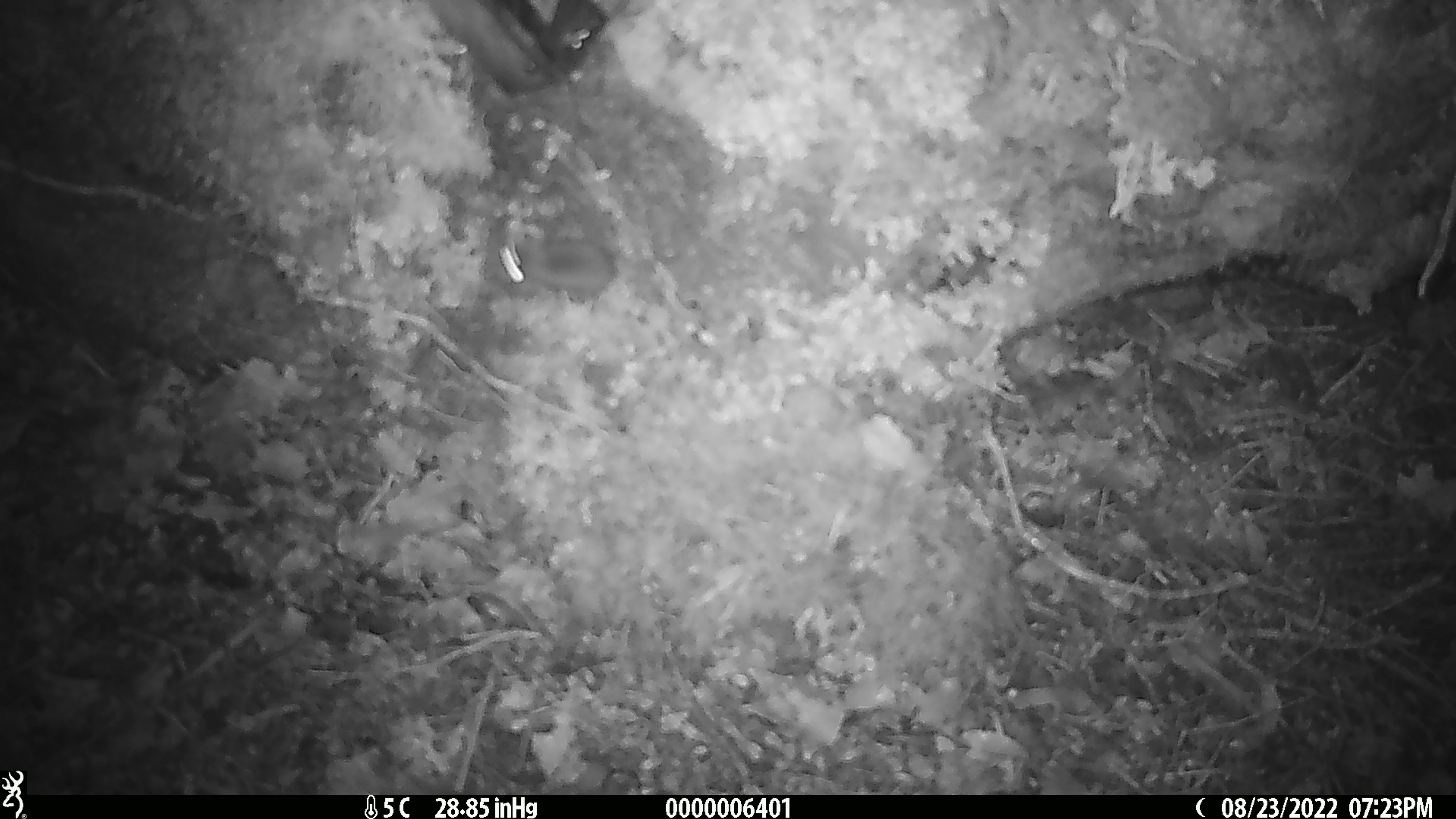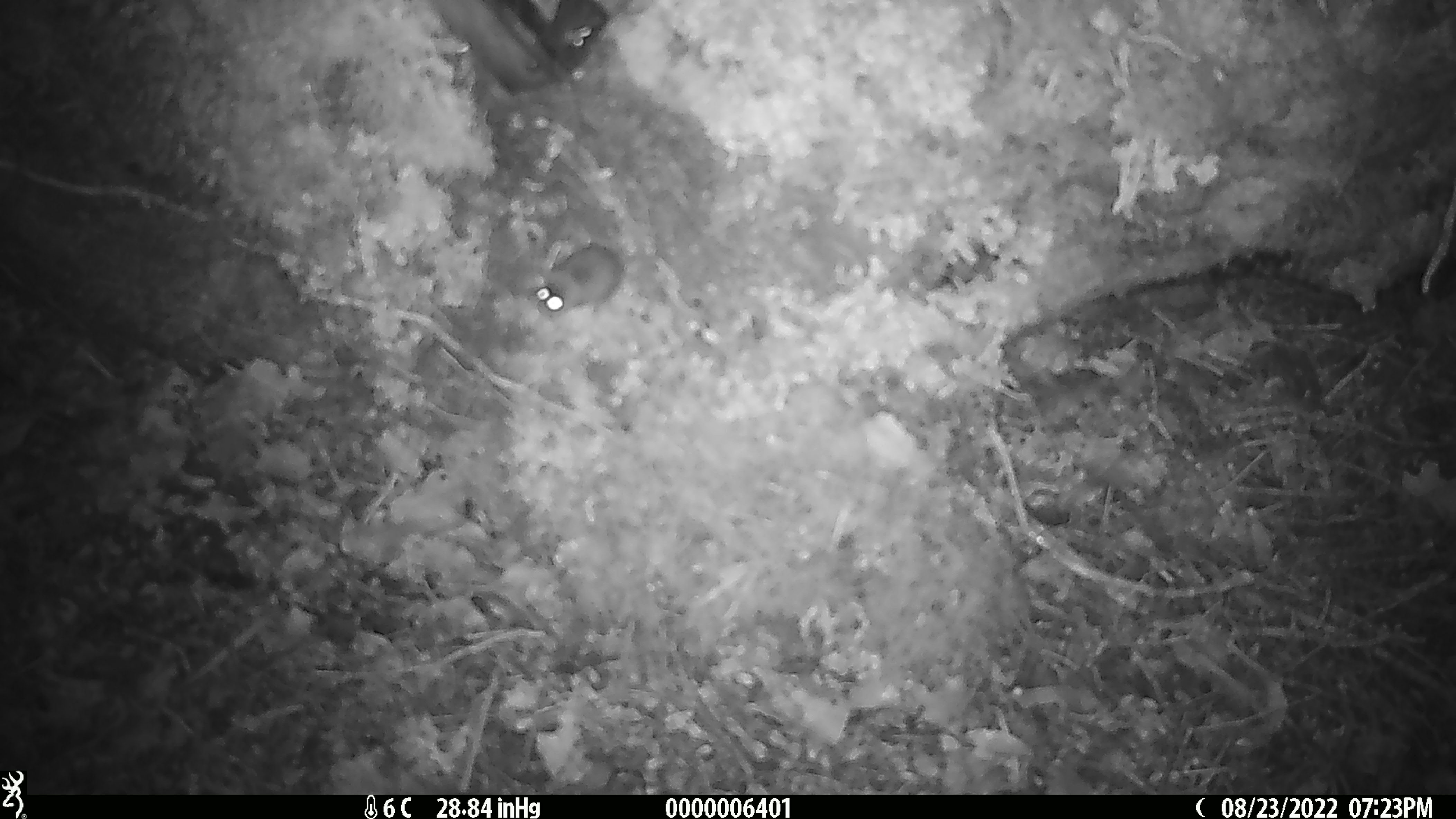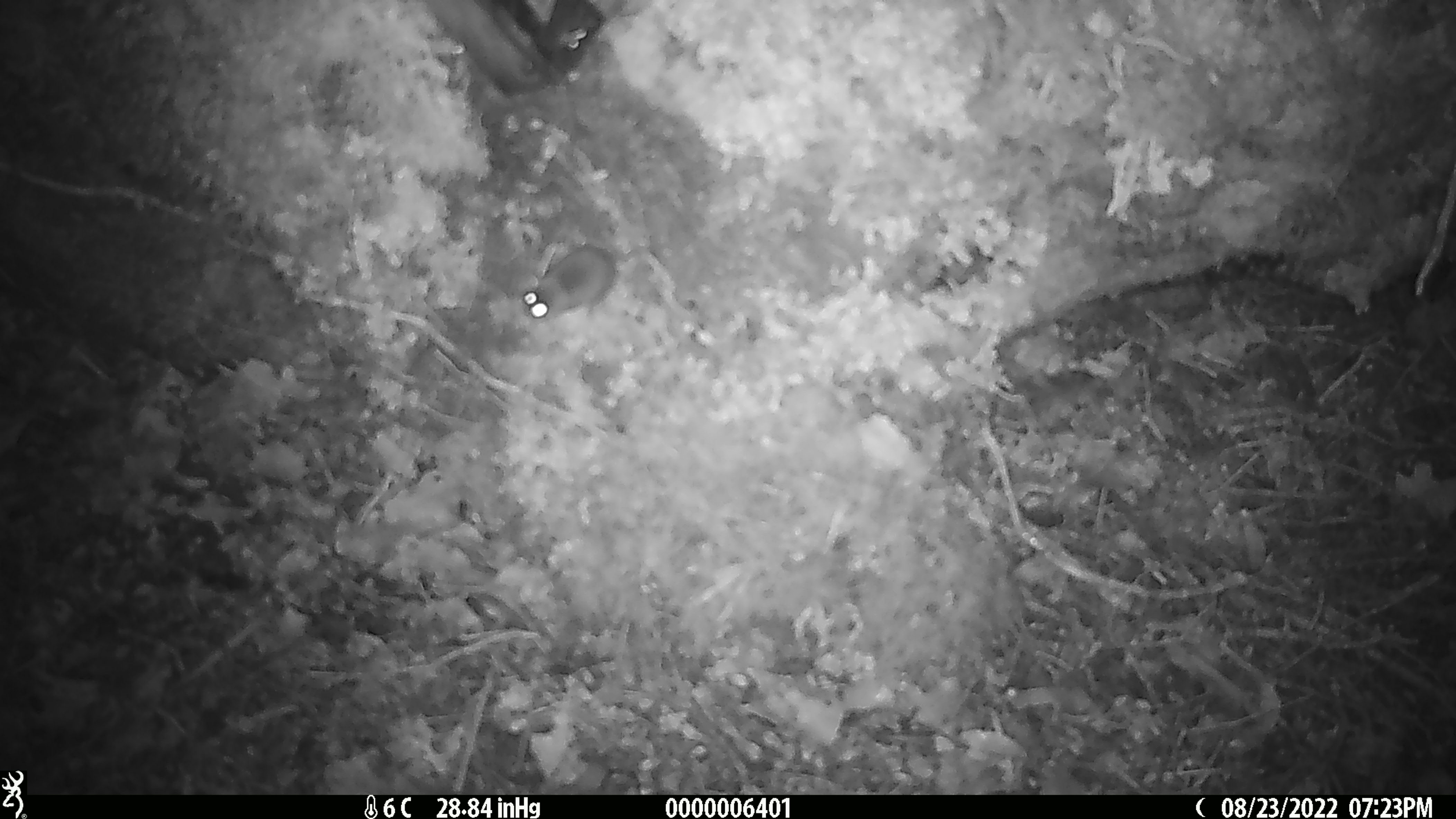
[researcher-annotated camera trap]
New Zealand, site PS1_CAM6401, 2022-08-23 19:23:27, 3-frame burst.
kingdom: Animalia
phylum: Chordata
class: Mammalia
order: Rodentia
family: Muridae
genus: Mus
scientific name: Mus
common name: mouse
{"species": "mouse (Mus)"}